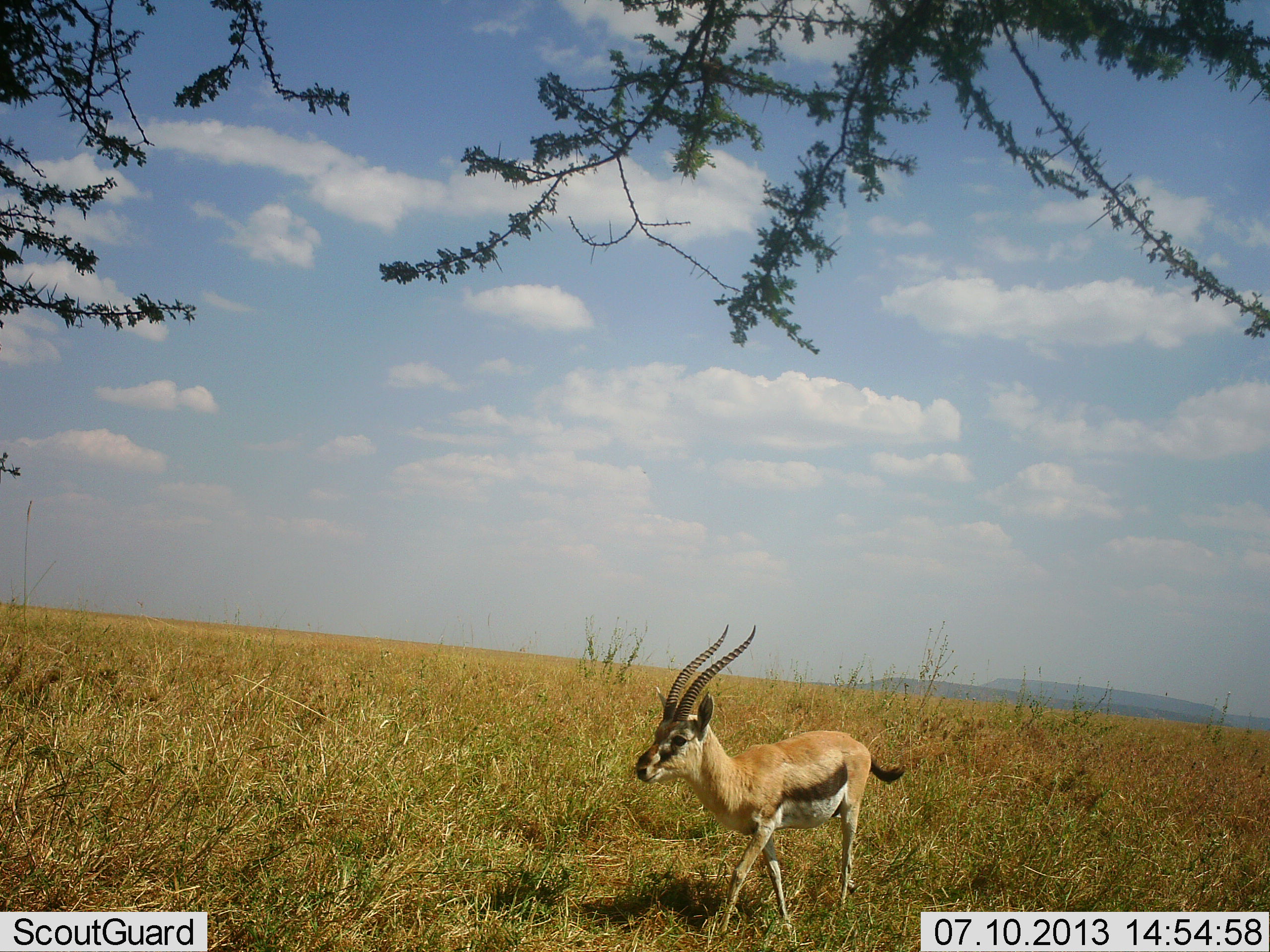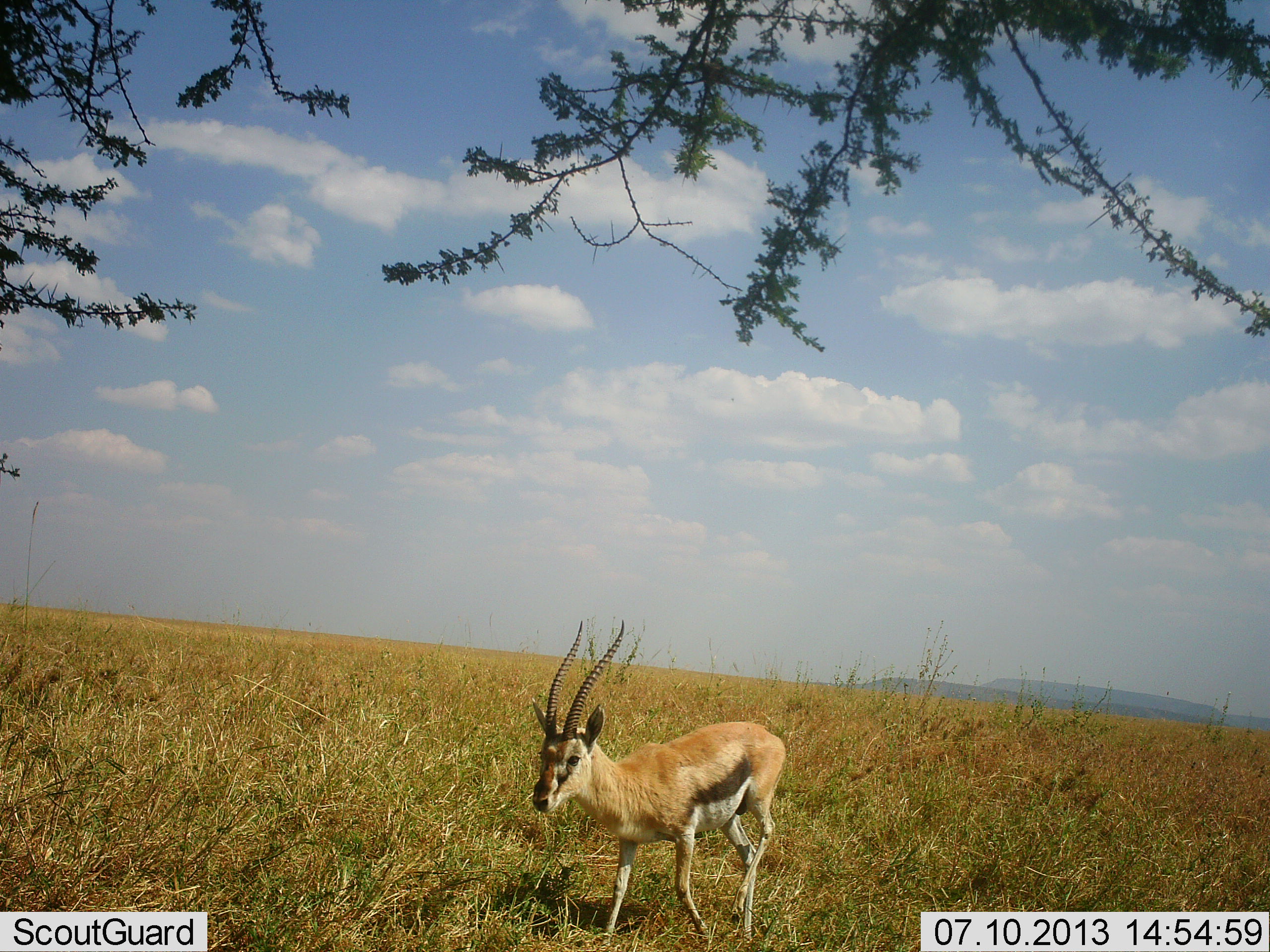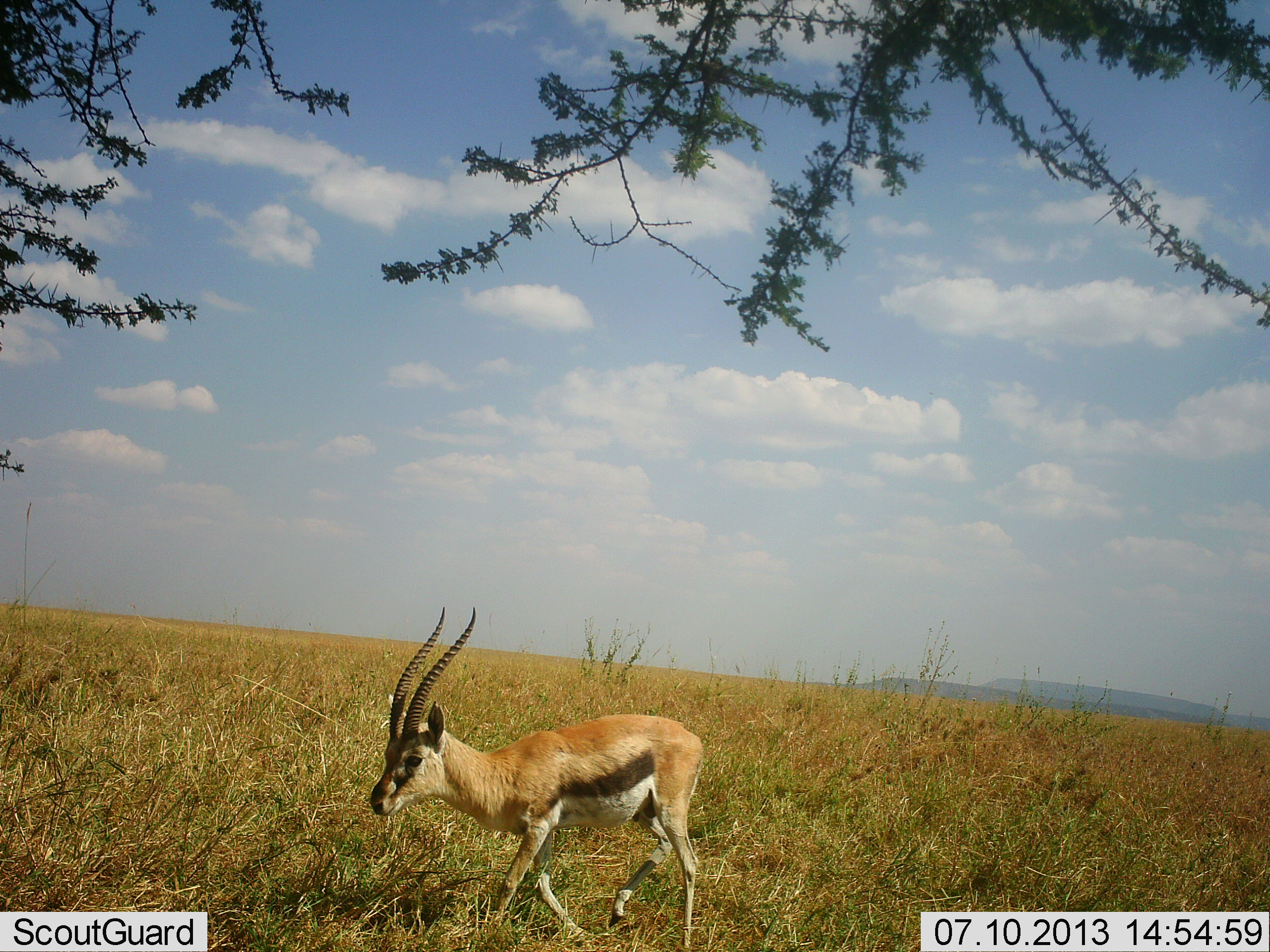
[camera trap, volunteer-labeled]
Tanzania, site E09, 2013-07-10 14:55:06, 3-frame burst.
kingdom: Animalia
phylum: Chordata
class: Mammalia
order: Artiodactyla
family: Bovidae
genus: Eudorcas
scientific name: Eudorcas thomsonii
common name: thomson's gazelle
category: gazellethomsons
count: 1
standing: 0%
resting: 0%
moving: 100%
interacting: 0%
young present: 0%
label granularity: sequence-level